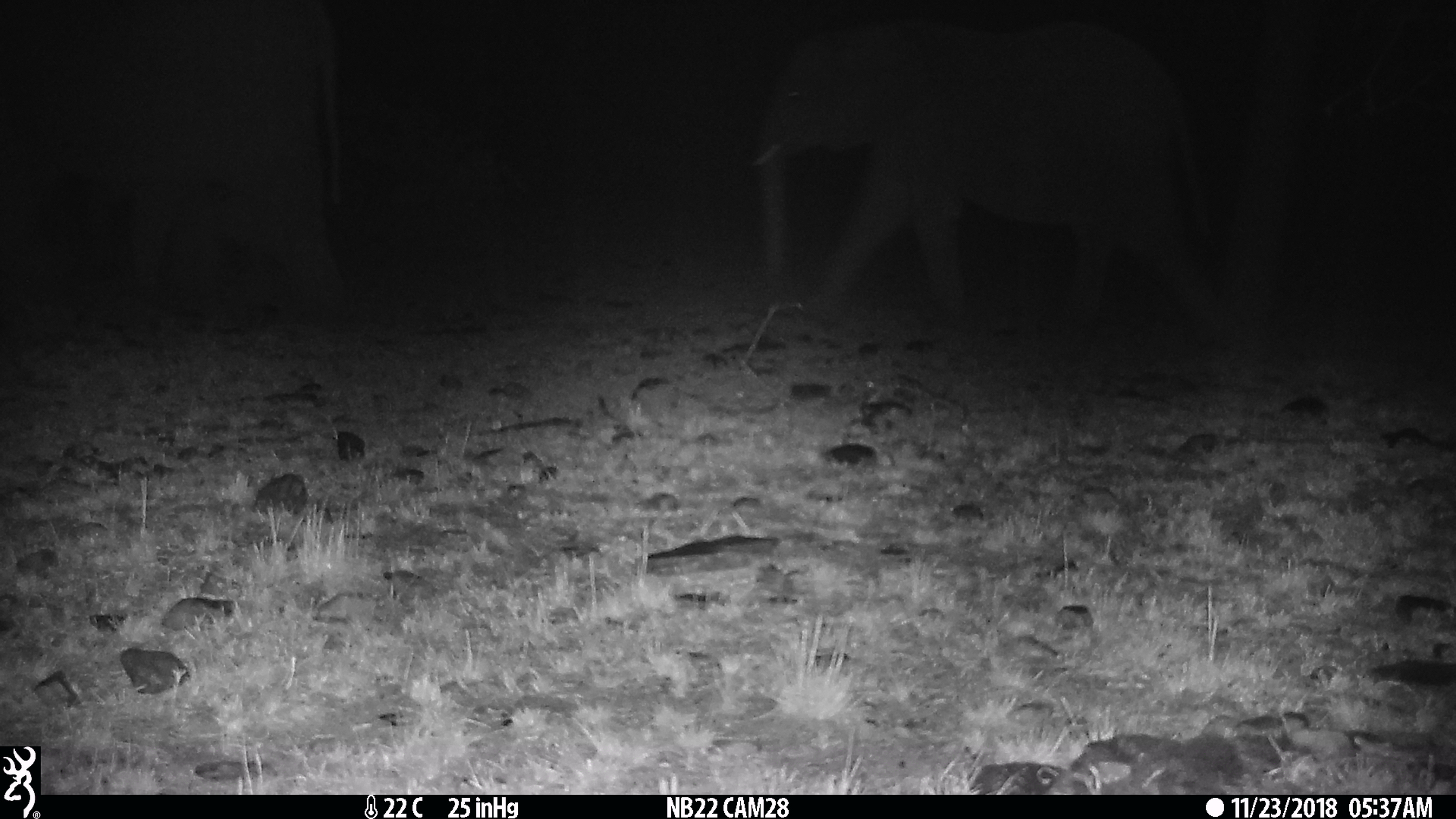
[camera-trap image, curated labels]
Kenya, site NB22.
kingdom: Animalia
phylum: Chordata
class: Mammalia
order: Proboscidea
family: Elephantidae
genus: Loxodonta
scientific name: Loxodonta africana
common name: elephant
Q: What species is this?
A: Elephant (Loxodonta africana).